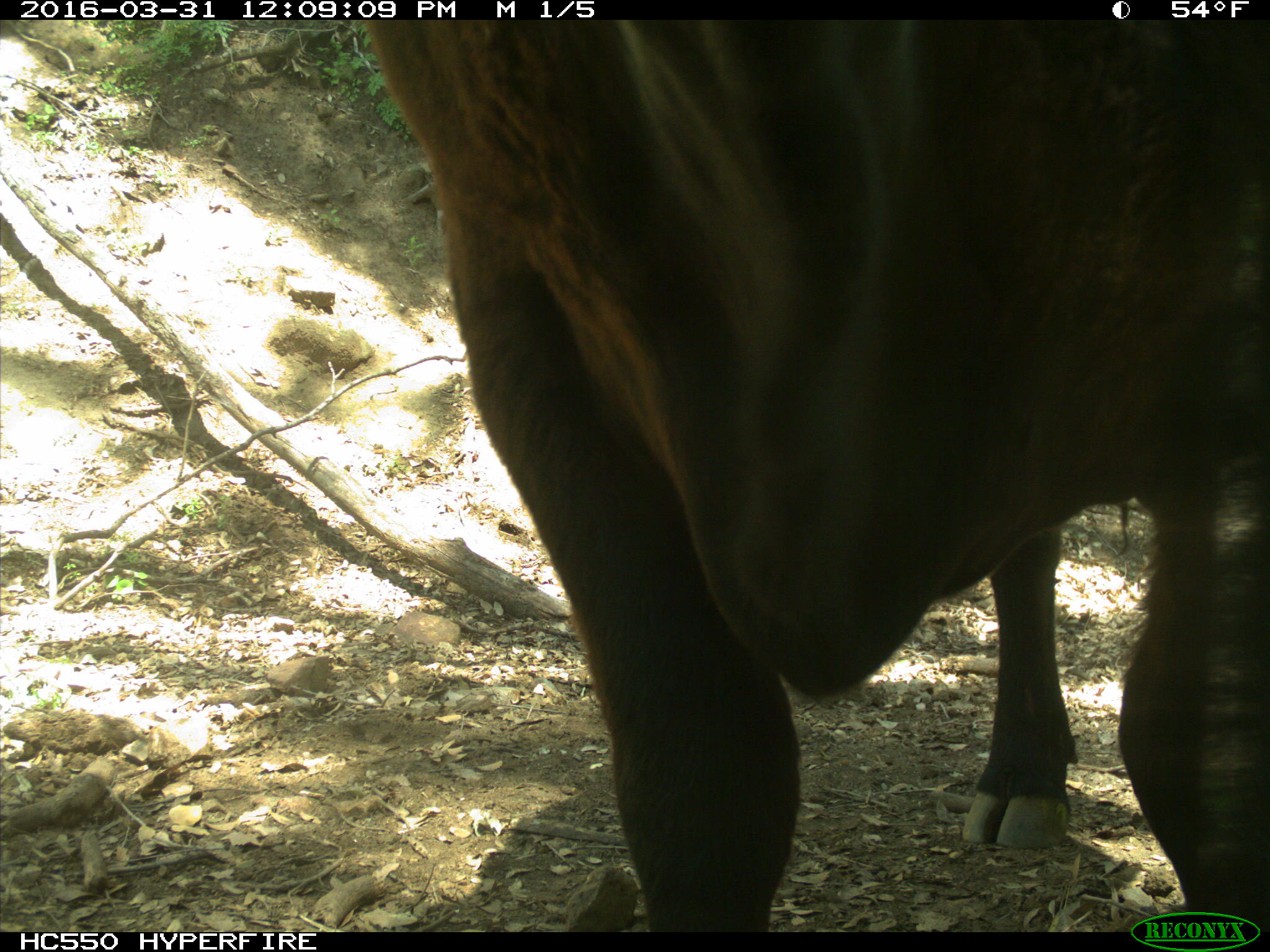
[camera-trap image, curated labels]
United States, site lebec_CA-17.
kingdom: Animalia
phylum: Chordata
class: Mammalia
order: Artiodactyla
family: Bovidae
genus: Bos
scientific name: Bos taurus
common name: domestic cow